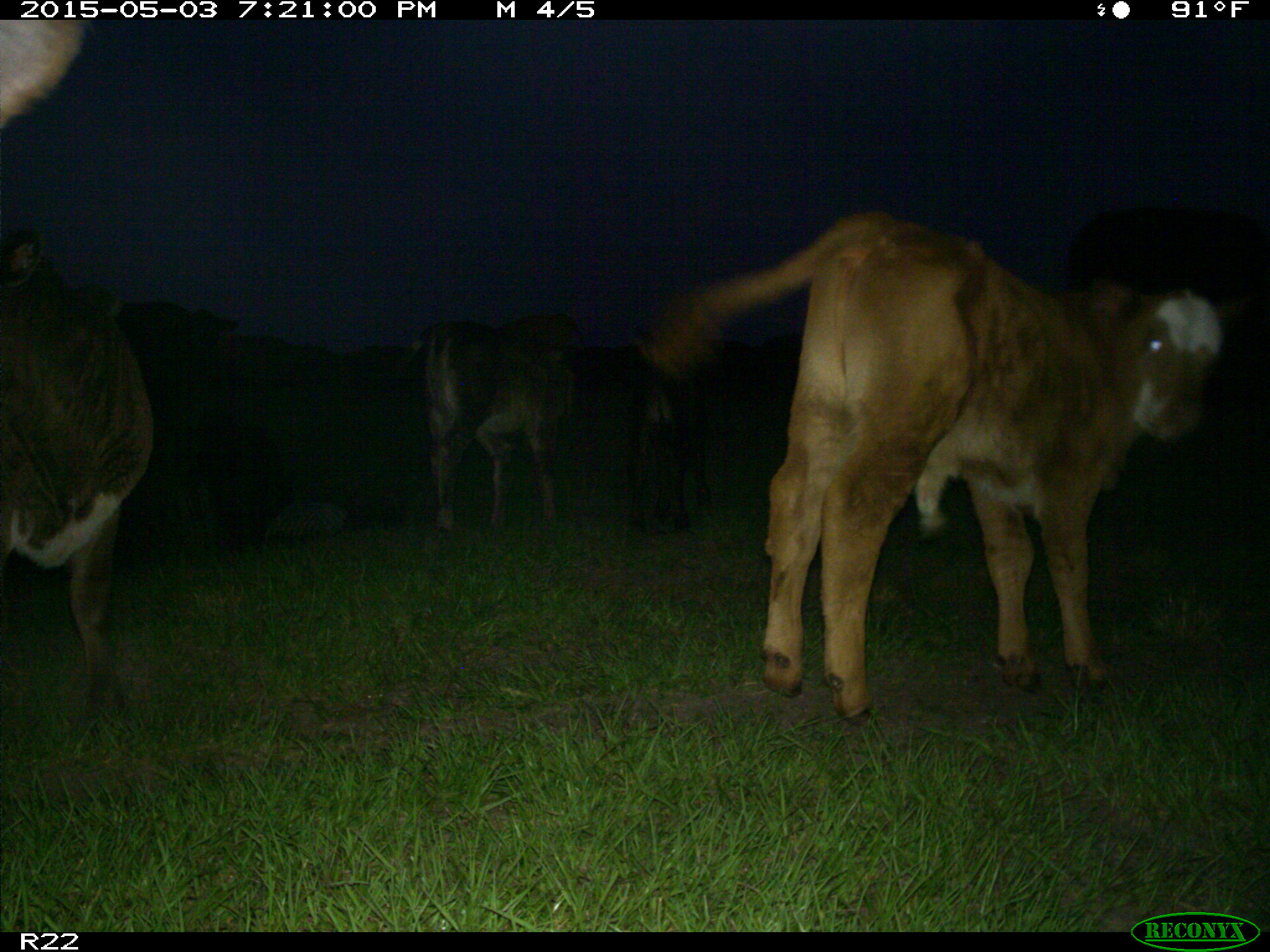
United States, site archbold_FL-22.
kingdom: Animalia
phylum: Chordata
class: Mammalia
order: Artiodactyla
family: Bovidae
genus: Bos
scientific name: Bos taurus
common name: domestic cow